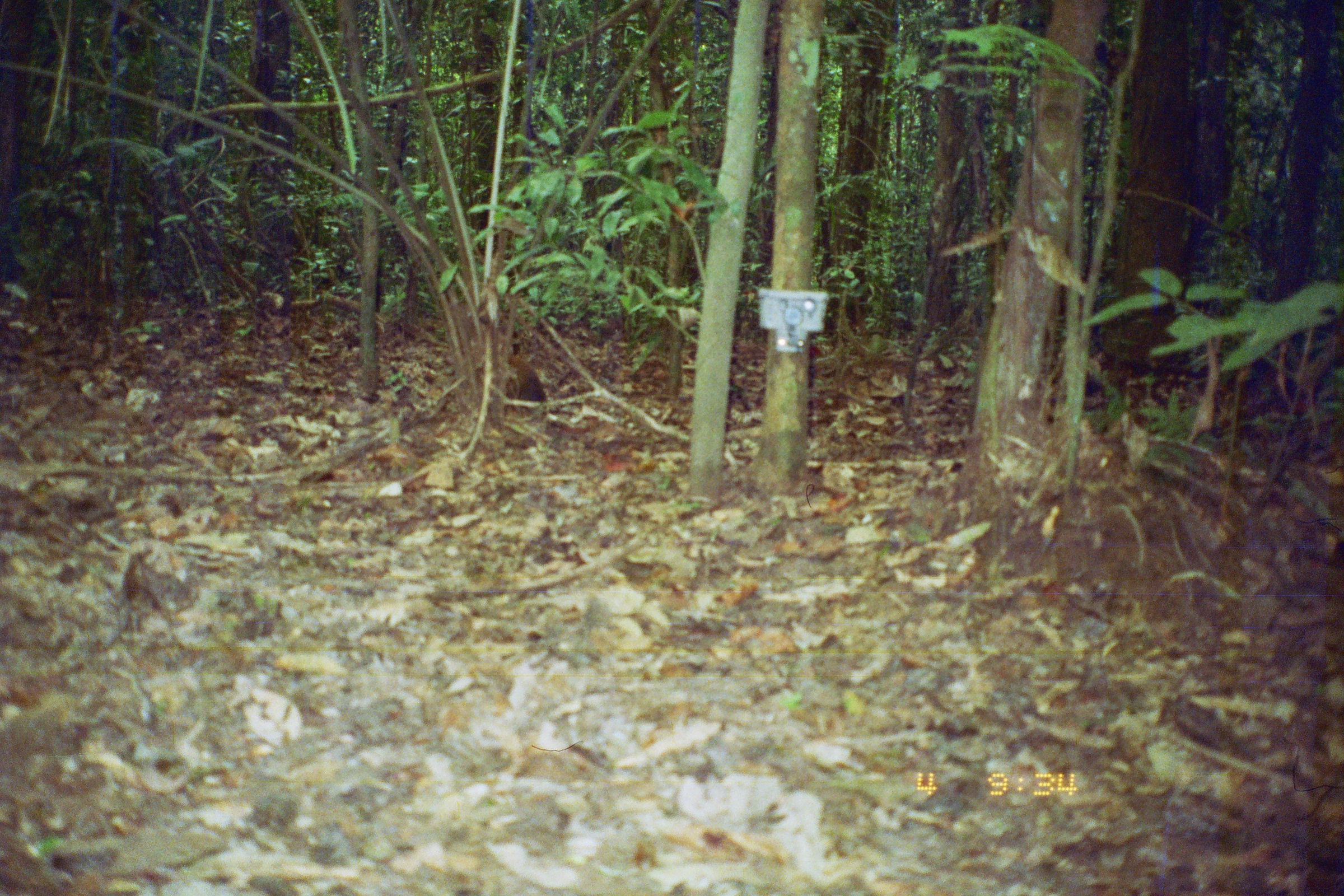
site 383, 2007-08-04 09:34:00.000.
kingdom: Animalia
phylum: Chordata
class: Mammalia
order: Rodentia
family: Dasyproctidae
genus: Dasyprocta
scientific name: Dasyprocta punctata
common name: central american agouti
Dasyprocta punctata (central american agouti).